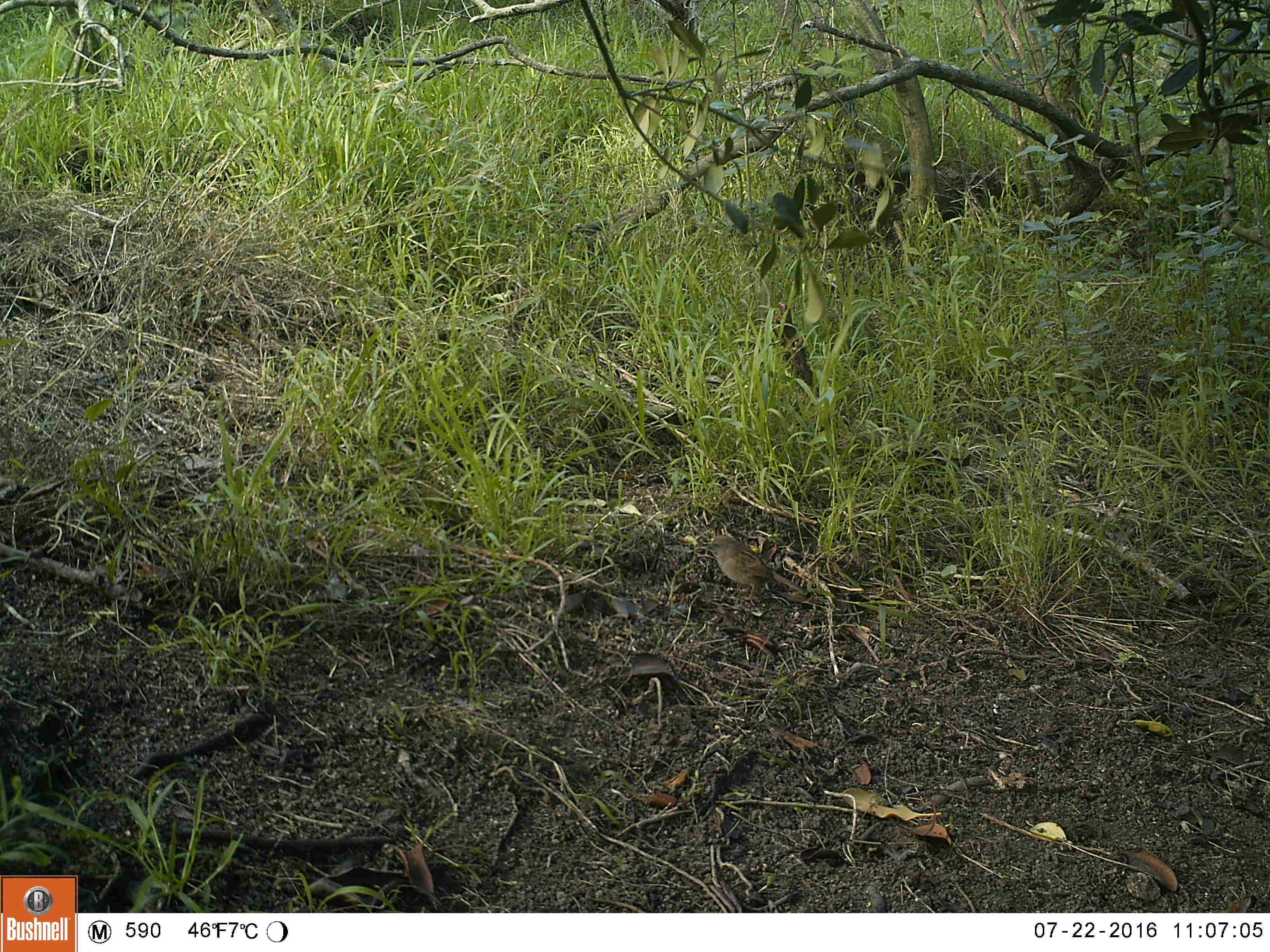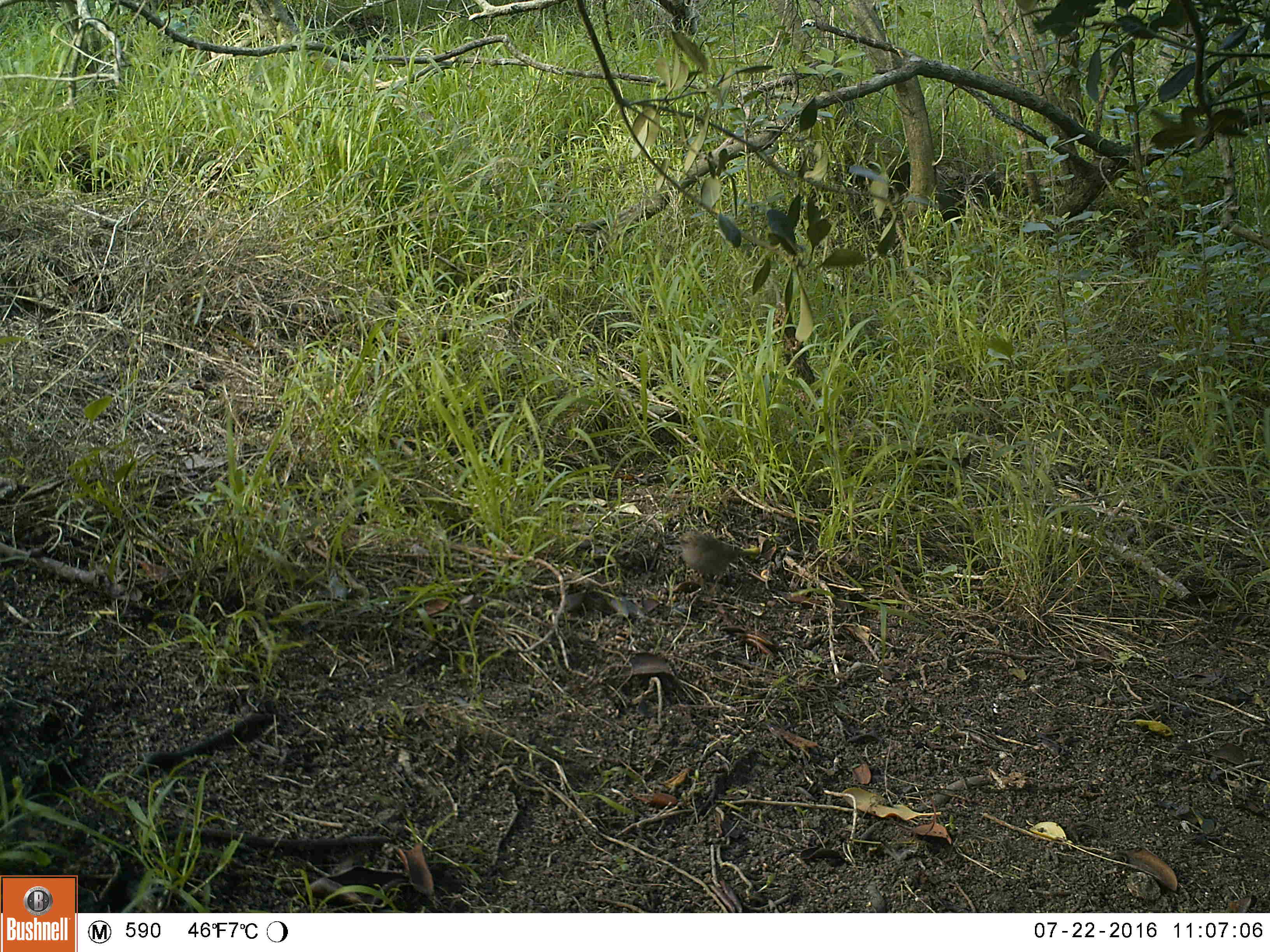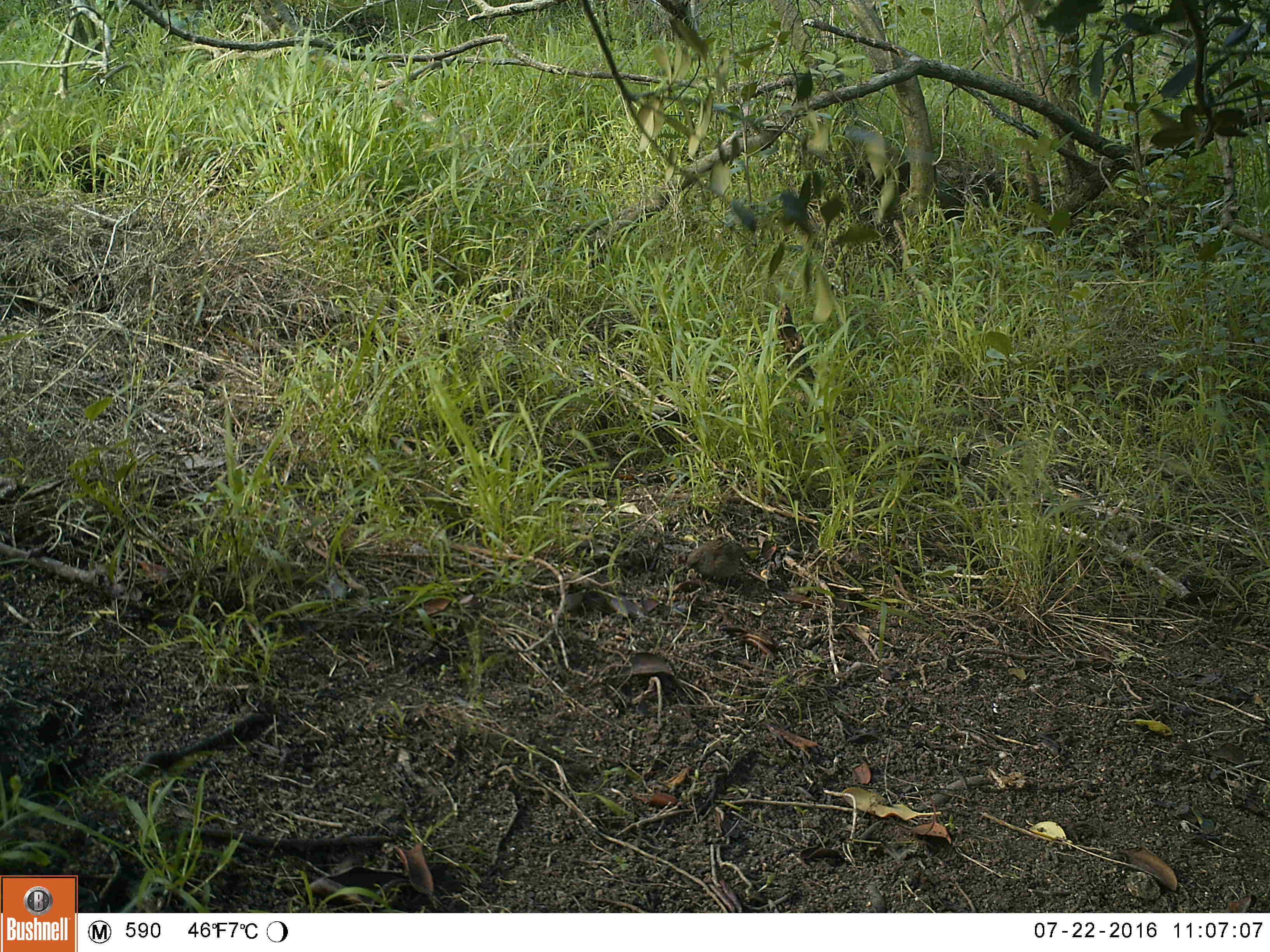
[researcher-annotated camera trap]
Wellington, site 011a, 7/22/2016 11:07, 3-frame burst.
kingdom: Animalia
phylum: Chordata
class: Aves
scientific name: Aves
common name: bird